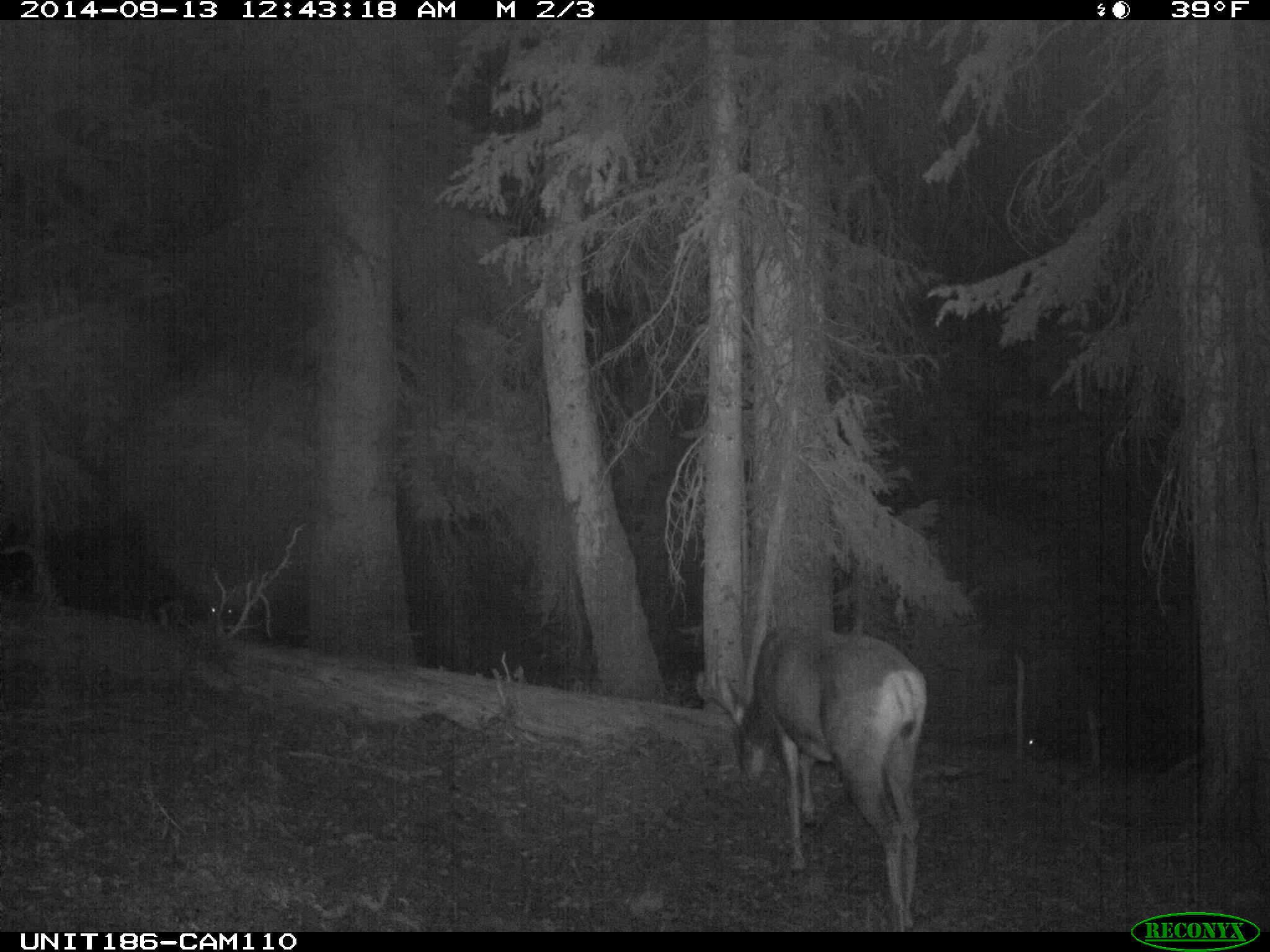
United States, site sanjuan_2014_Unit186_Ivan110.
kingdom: Animalia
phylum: Chordata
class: Mammalia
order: Artiodactyla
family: Cervidae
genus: Odocoileus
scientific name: Odocoileus hemionus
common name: mule deer